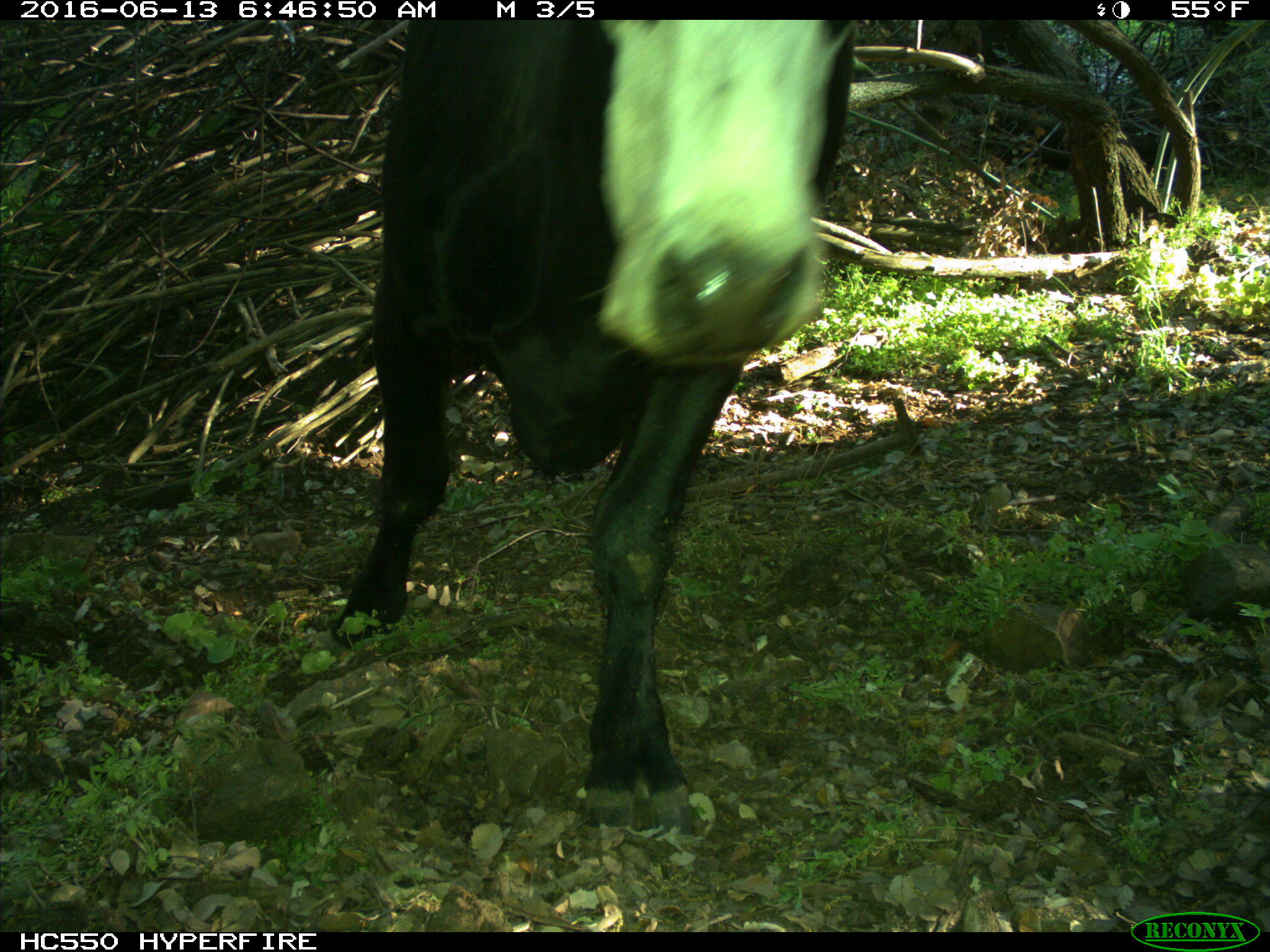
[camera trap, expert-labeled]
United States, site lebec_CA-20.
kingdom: Animalia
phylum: Chordata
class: Mammalia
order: Artiodactyla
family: Bovidae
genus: Bos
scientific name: Bos taurus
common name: domestic cow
Bos taurus (domestic cow).